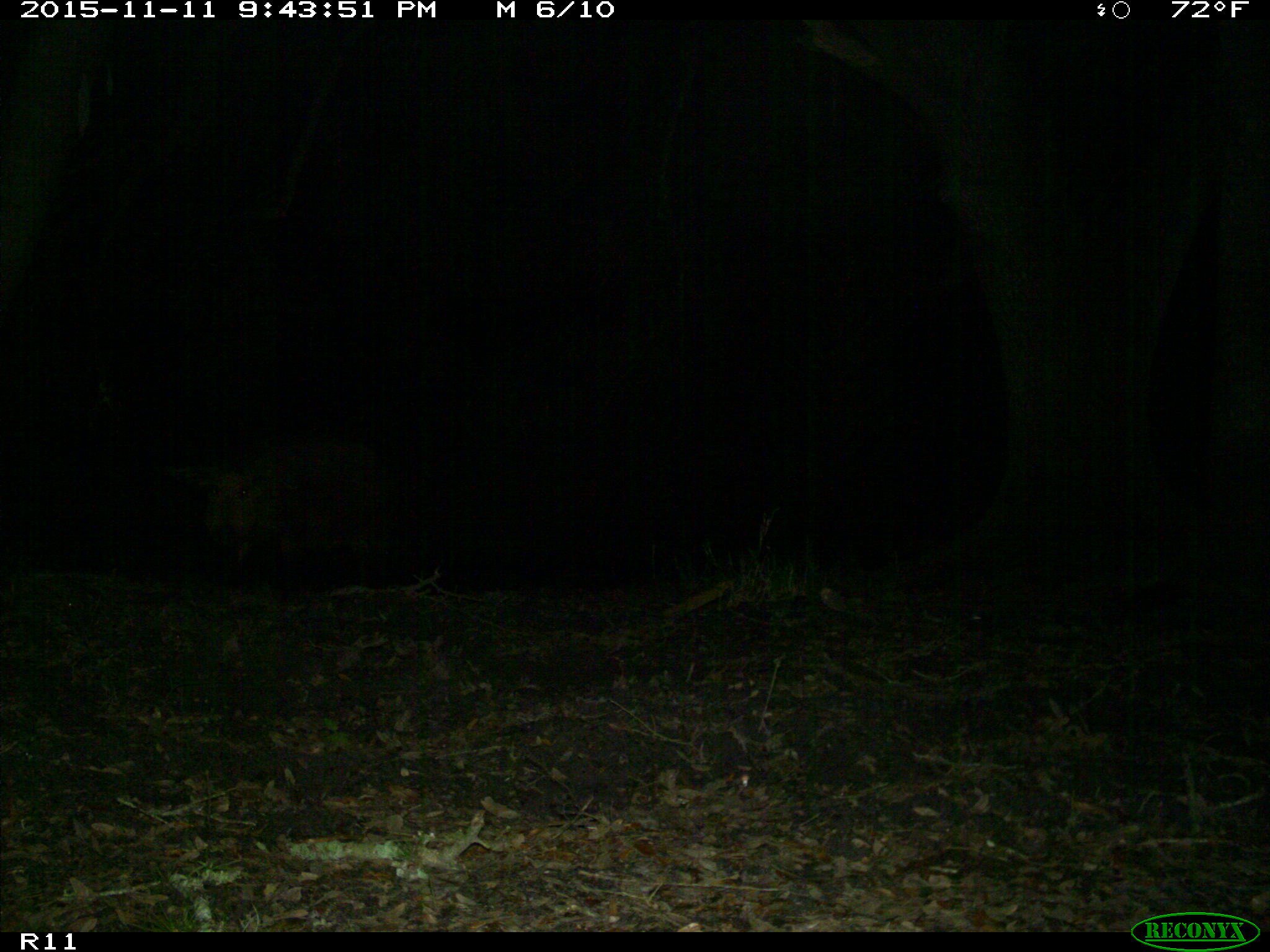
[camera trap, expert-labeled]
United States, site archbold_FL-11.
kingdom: Animalia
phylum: Chordata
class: Mammalia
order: Artiodactyla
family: Suidae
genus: Sus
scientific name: Sus scrofa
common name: wild boar